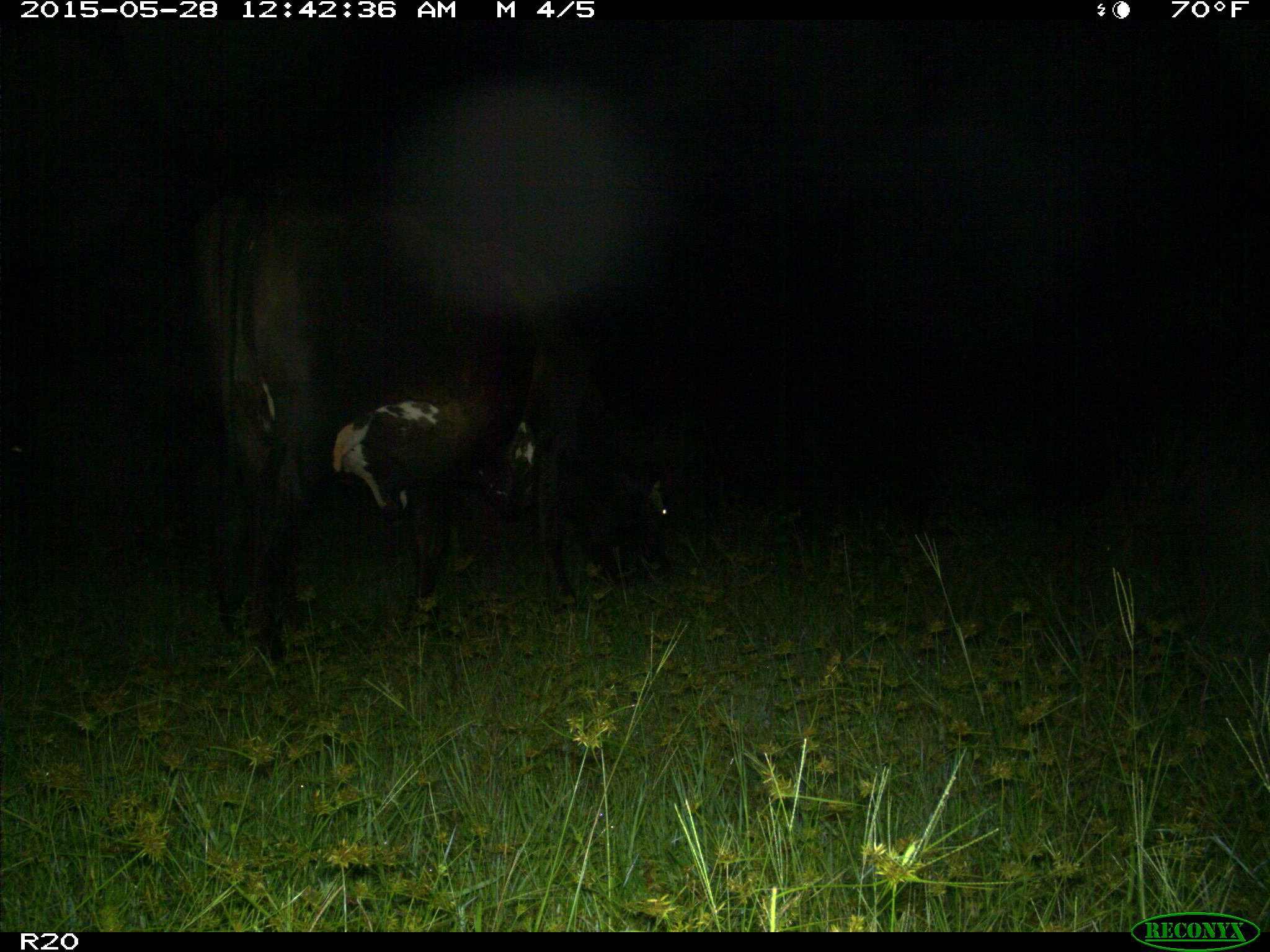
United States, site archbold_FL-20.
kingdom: Animalia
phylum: Chordata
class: Mammalia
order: Artiodactyla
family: Bovidae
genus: Bos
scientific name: Bos taurus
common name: domestic cow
Bos taurus (domestic cow).